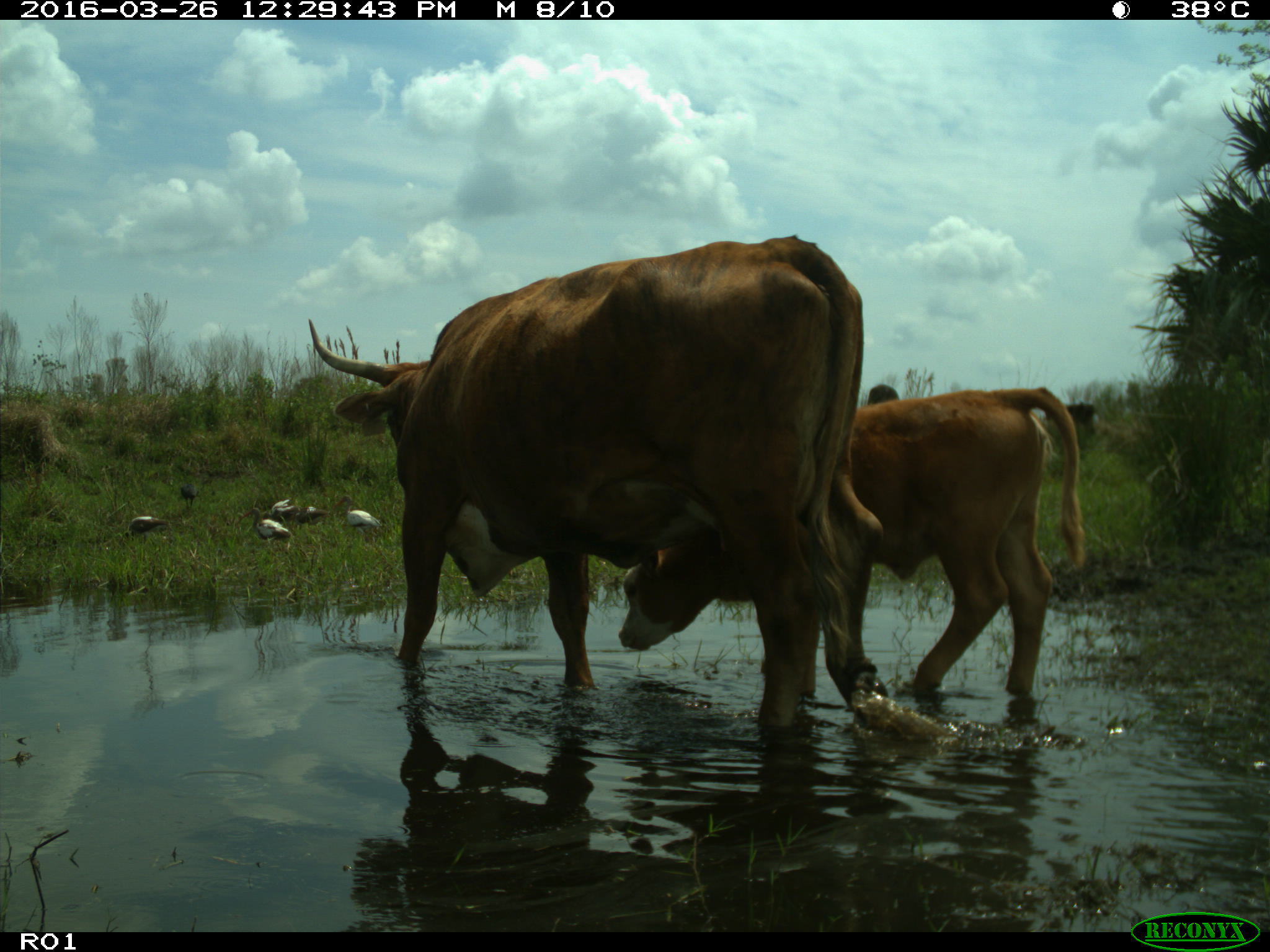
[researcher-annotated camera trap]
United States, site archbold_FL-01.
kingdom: Animalia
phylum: Chordata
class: Mammalia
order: Artiodactyla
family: Bovidae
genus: Bos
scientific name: Bos taurus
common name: domestic cow